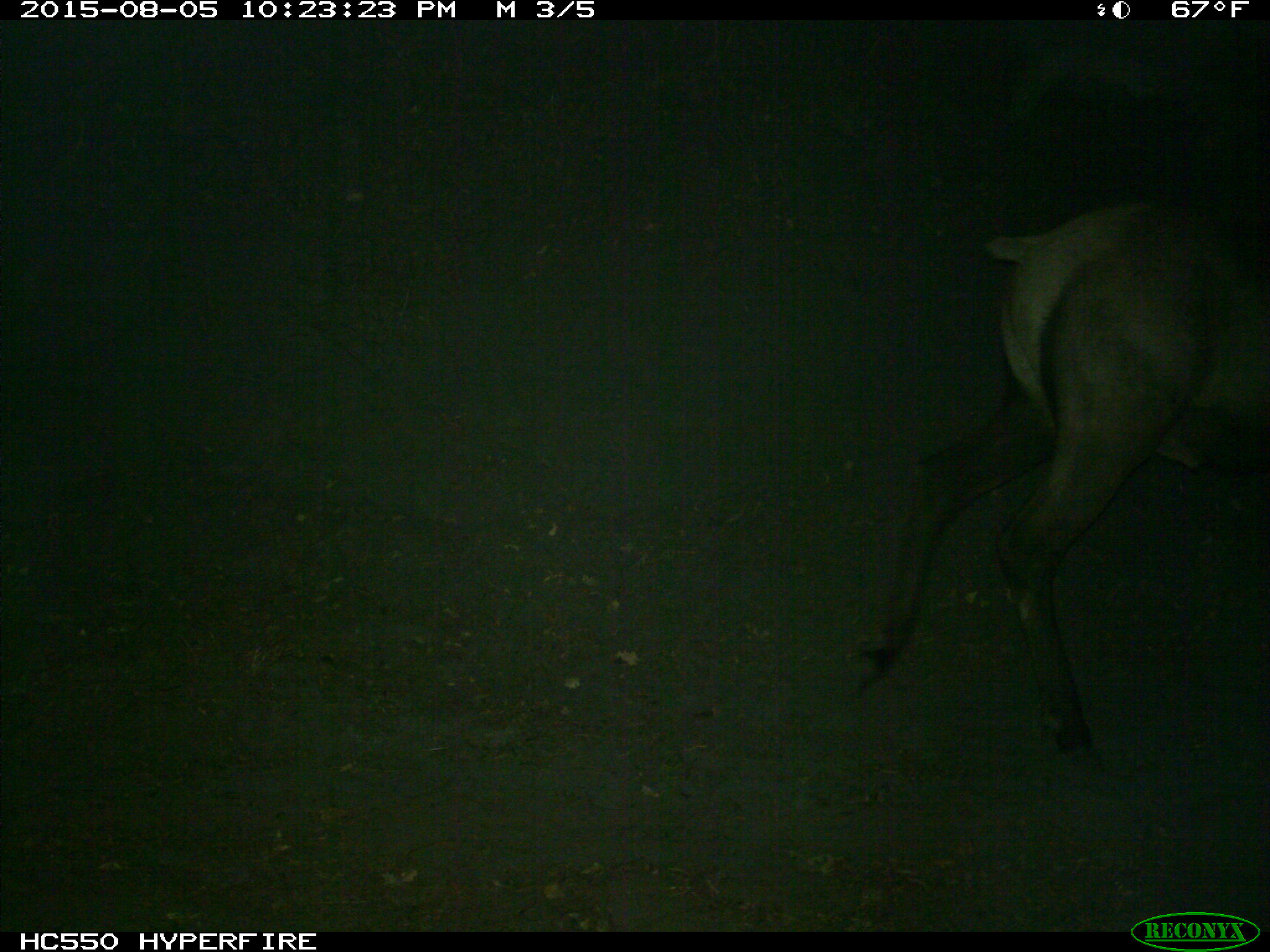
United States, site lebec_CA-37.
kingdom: Animalia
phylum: Chordata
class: Mammalia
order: Artiodactyla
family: Cervidae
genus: Cervus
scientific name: Cervus canadensis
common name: elk